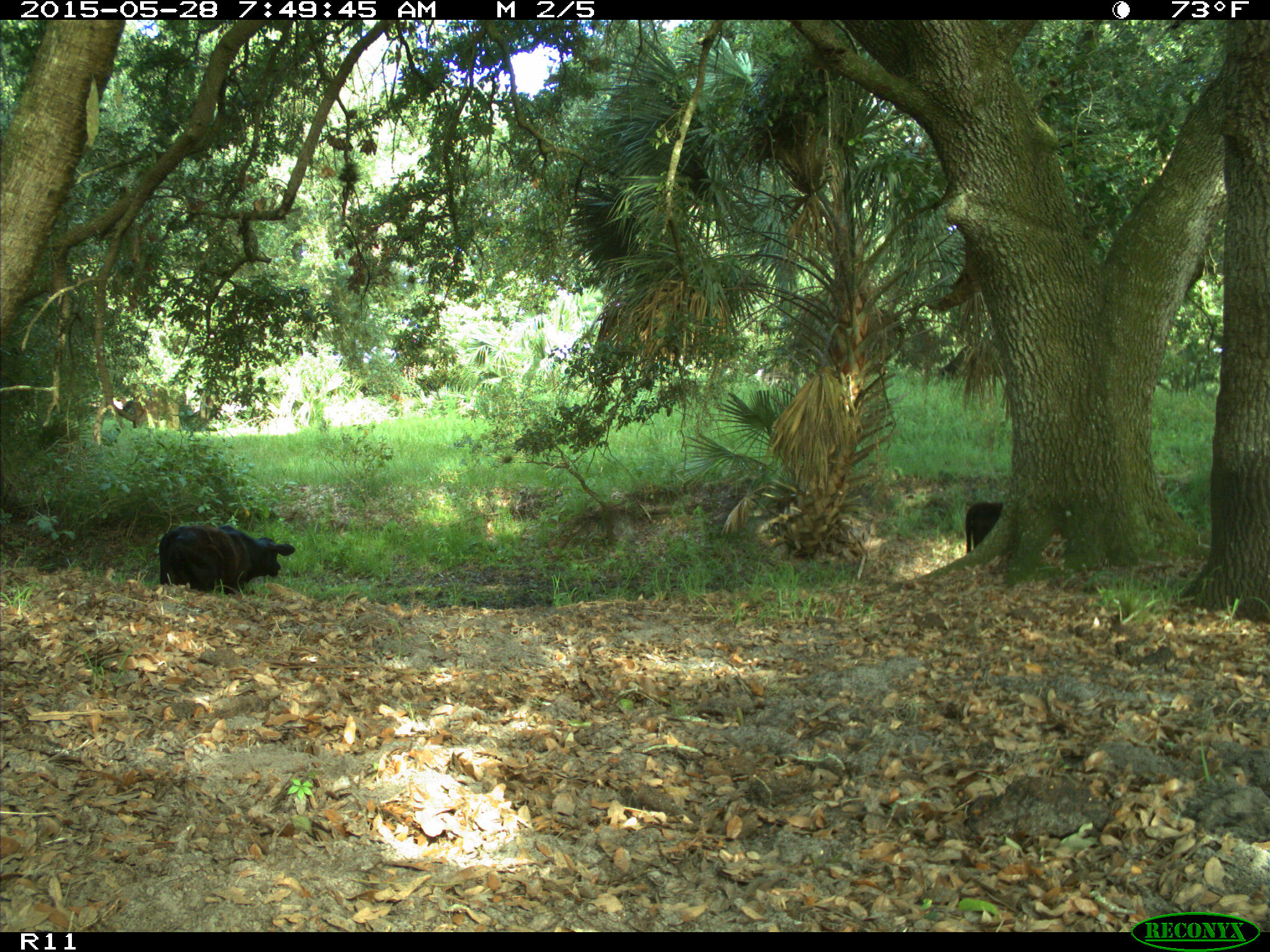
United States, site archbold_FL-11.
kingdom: Animalia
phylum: Chordata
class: Mammalia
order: Artiodactyla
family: Bovidae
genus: Bos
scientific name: Bos taurus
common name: domestic cow